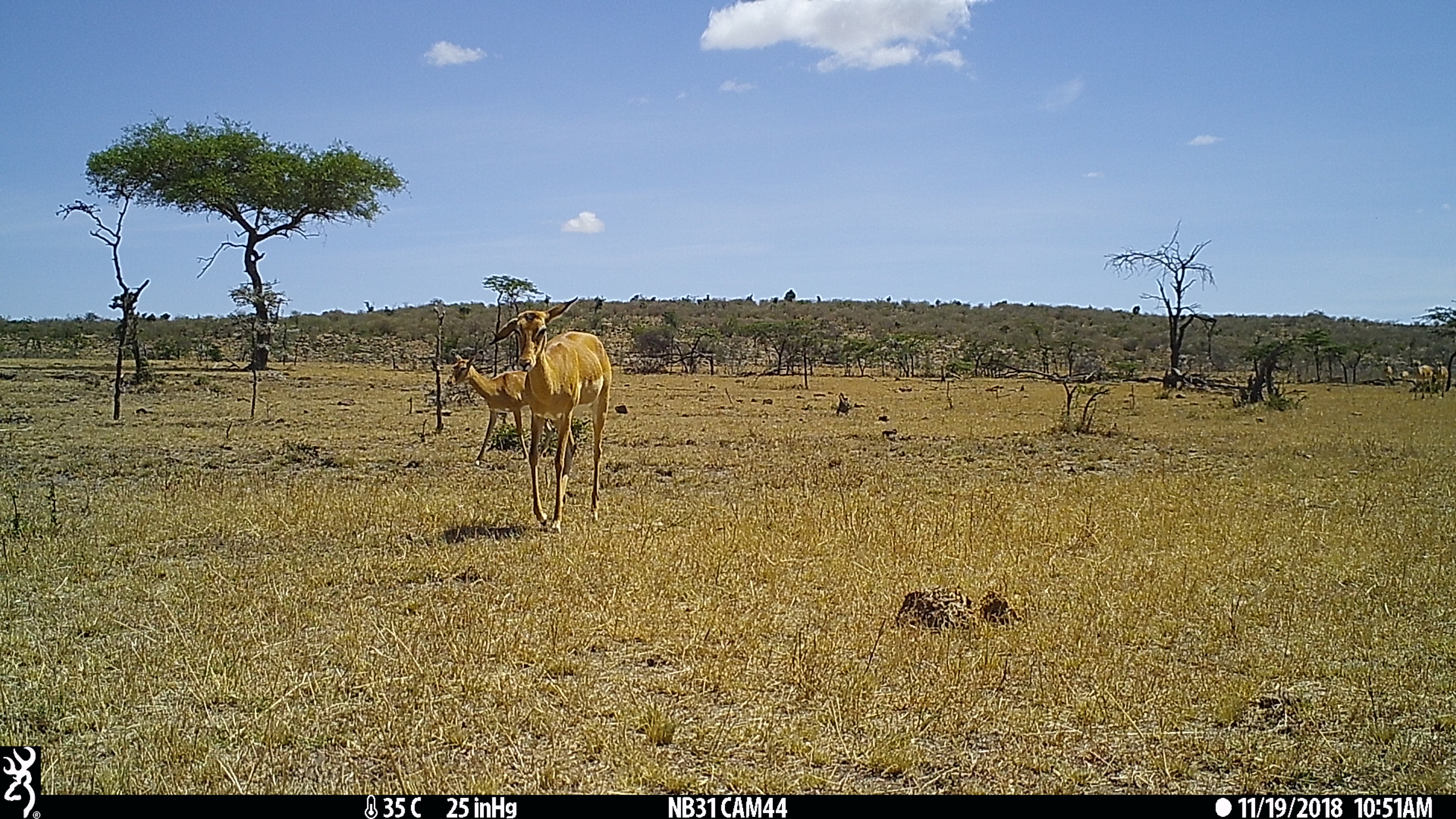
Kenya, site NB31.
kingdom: Animalia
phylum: Chordata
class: Mammalia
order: Artiodactyla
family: Bovidae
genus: Aepyceros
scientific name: Aepyceros melampus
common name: impala